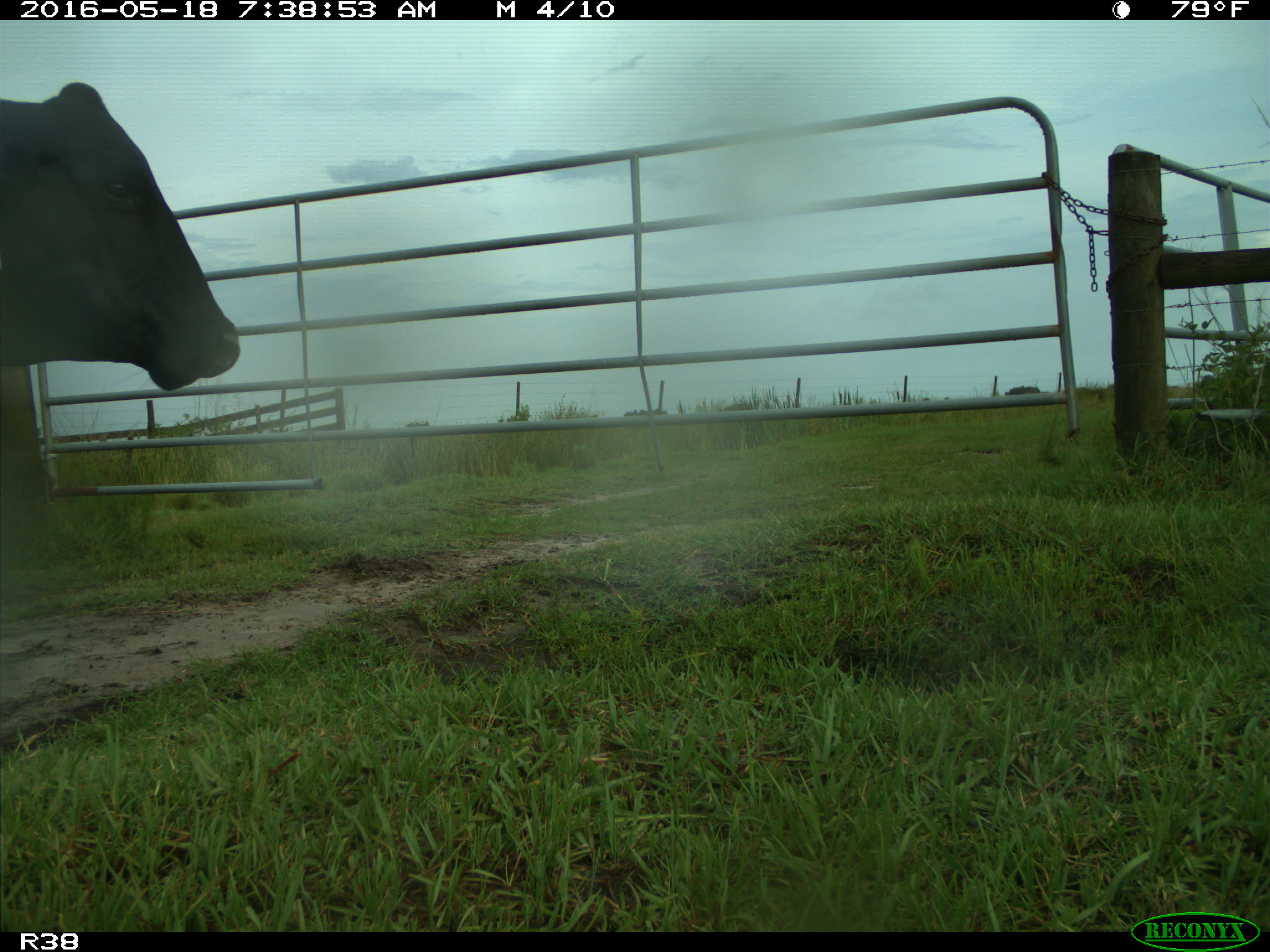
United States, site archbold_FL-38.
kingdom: Animalia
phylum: Chordata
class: Mammalia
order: Artiodactyla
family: Bovidae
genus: Bos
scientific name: Bos taurus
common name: domestic cow